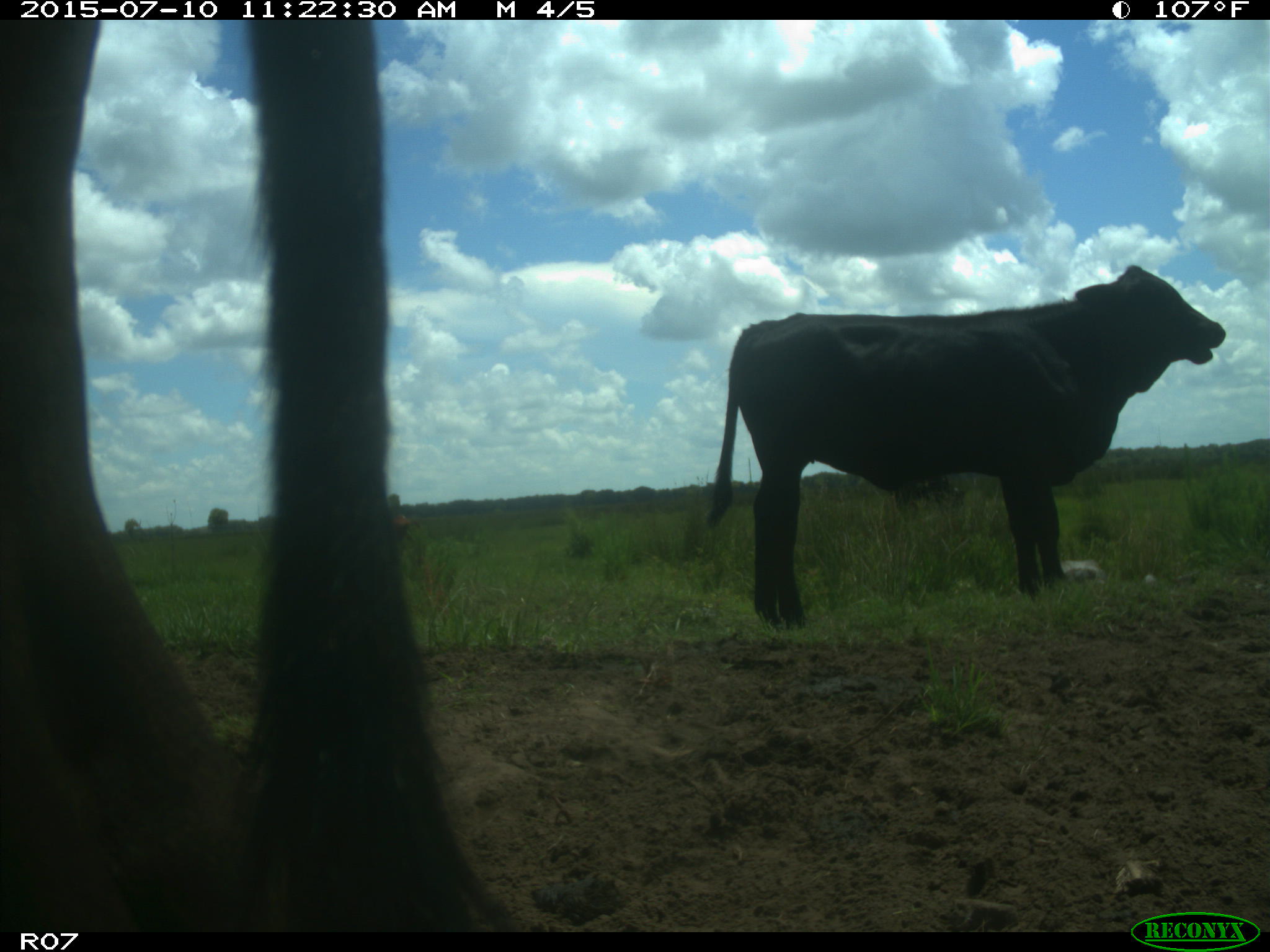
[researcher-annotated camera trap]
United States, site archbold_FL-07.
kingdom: Animalia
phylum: Chordata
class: Mammalia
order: Artiodactyla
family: Bovidae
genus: Bos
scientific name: Bos taurus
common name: domestic cow